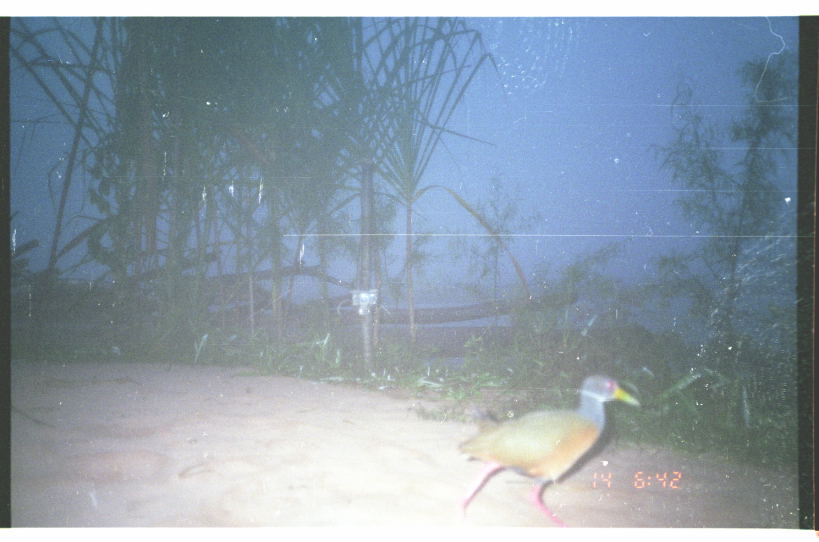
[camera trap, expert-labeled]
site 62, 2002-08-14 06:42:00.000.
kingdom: Animalia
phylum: Chordata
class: Aves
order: Gruiformes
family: Rallidae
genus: Aramides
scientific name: Aramides cajaneus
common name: gray-cowled wood-rail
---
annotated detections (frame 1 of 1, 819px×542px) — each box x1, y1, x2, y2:
aramides cajaneus: 457, 373, 642, 527